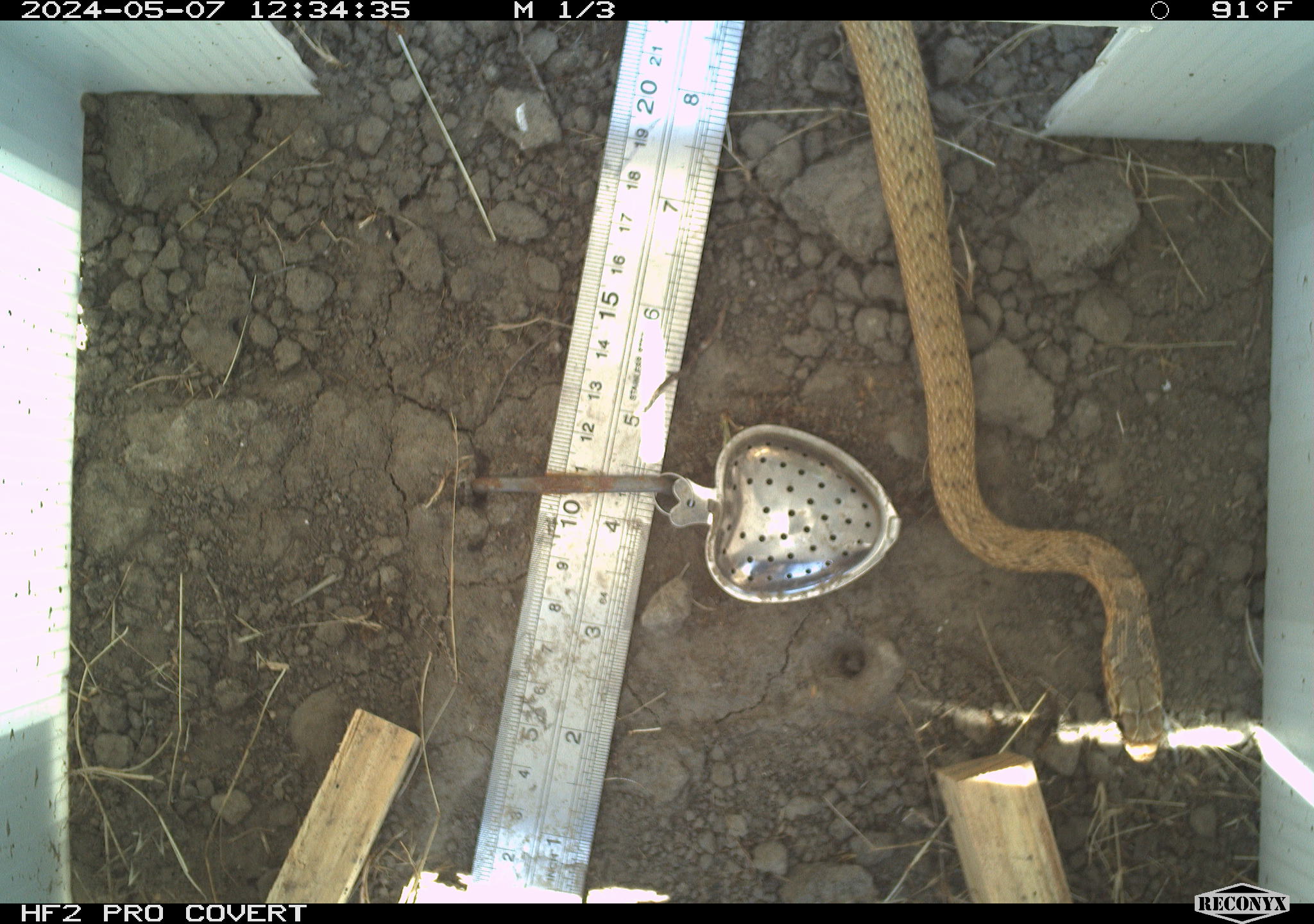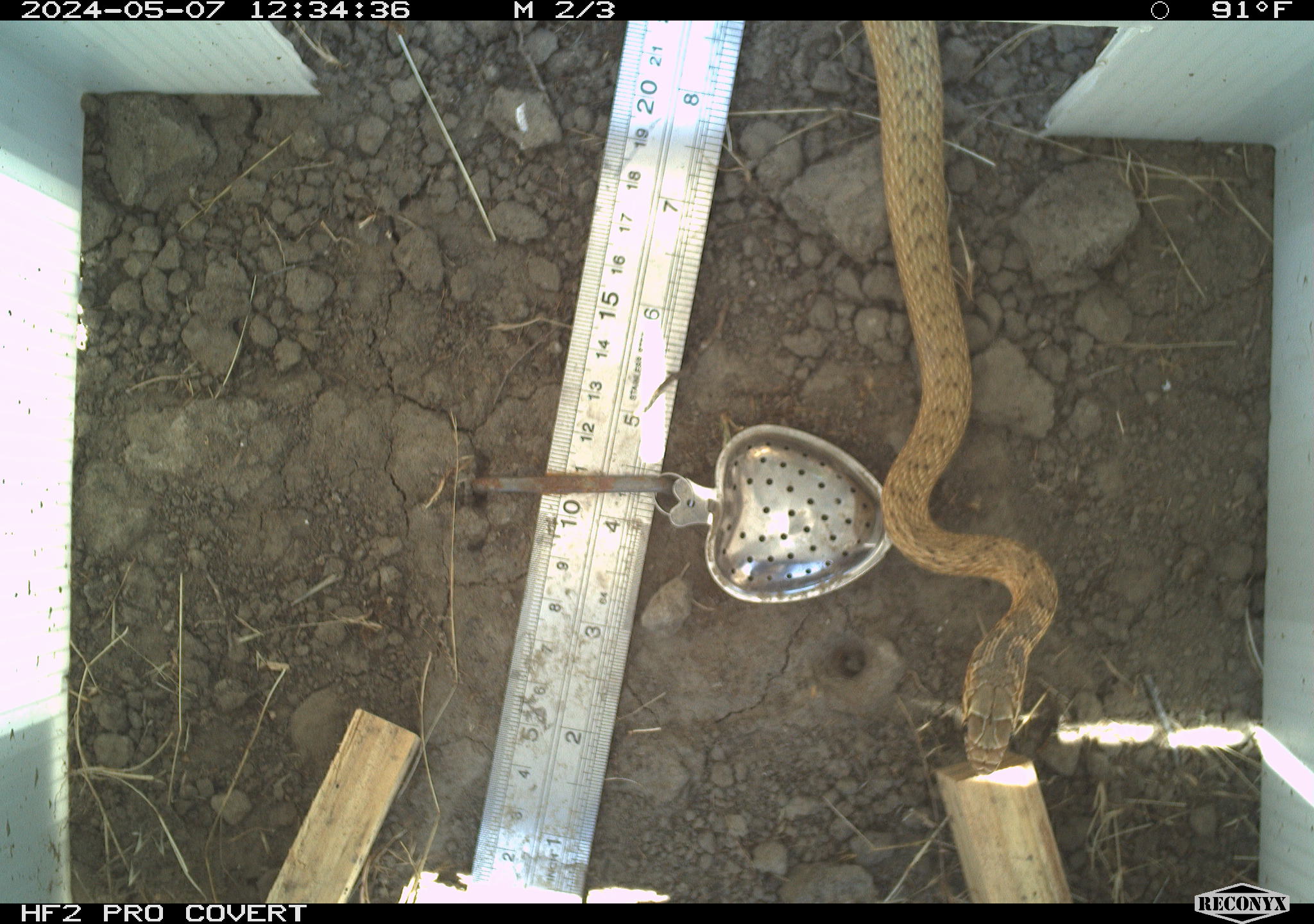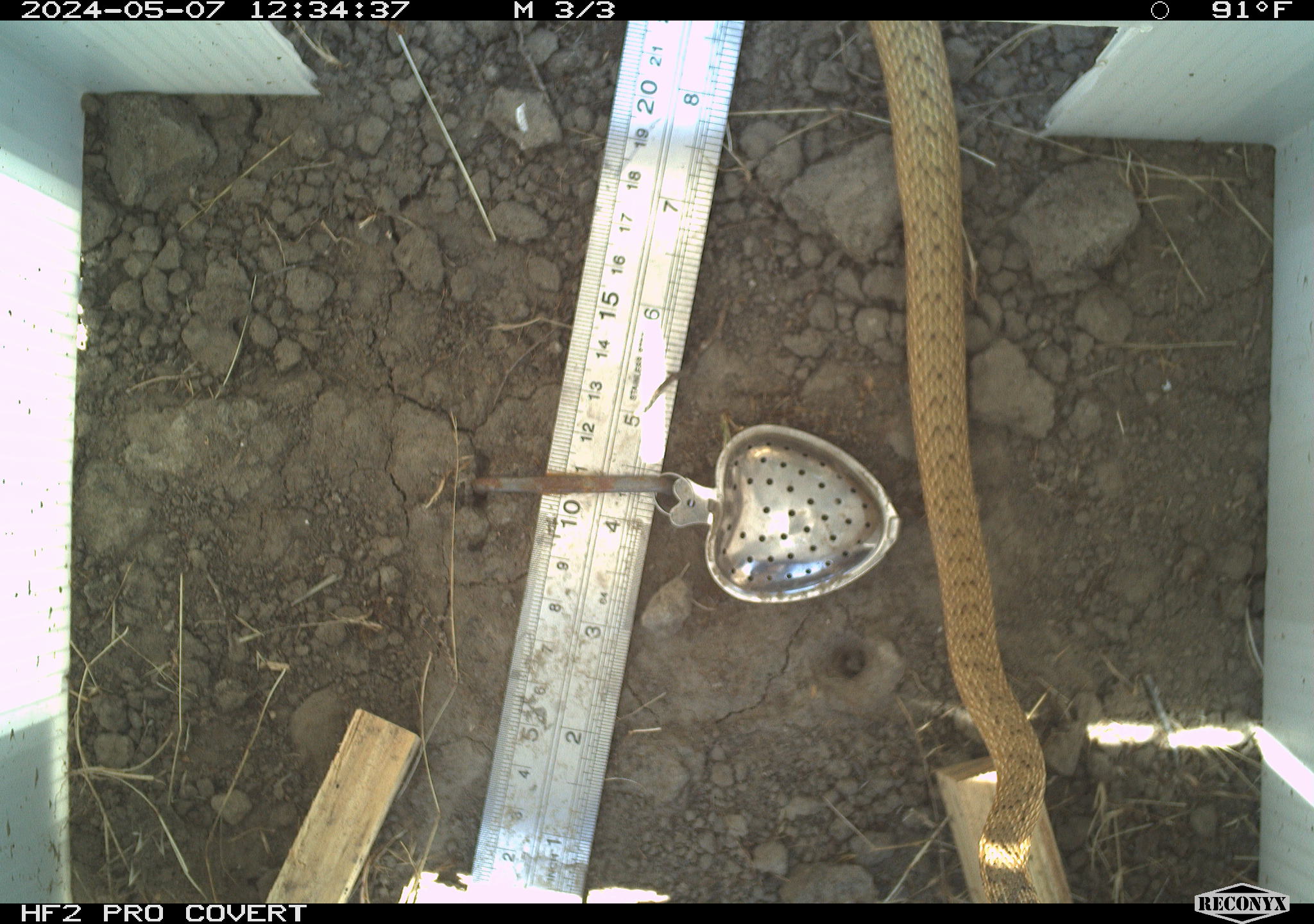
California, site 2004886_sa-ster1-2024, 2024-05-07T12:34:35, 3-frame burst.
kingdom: Animalia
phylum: Chordata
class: Reptilia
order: Squamata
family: Colubridae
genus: Masticophis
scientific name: Masticophis flagellum ruddocki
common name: san joaquin coachwhip